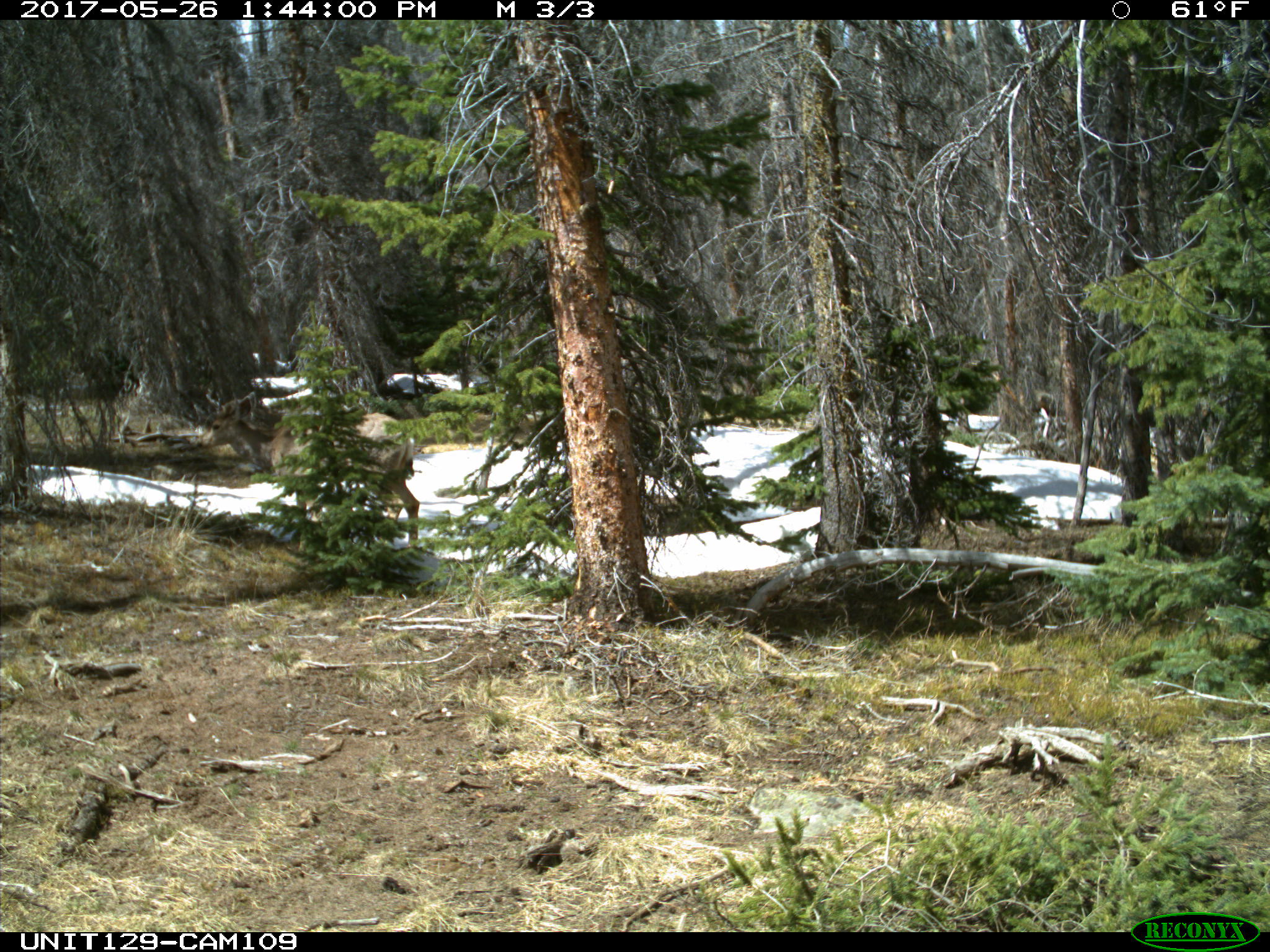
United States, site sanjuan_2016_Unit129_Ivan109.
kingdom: Animalia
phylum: Chordata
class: Mammalia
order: Artiodactyla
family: Cervidae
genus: Odocoileus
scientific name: Odocoileus hemionus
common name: mule deer